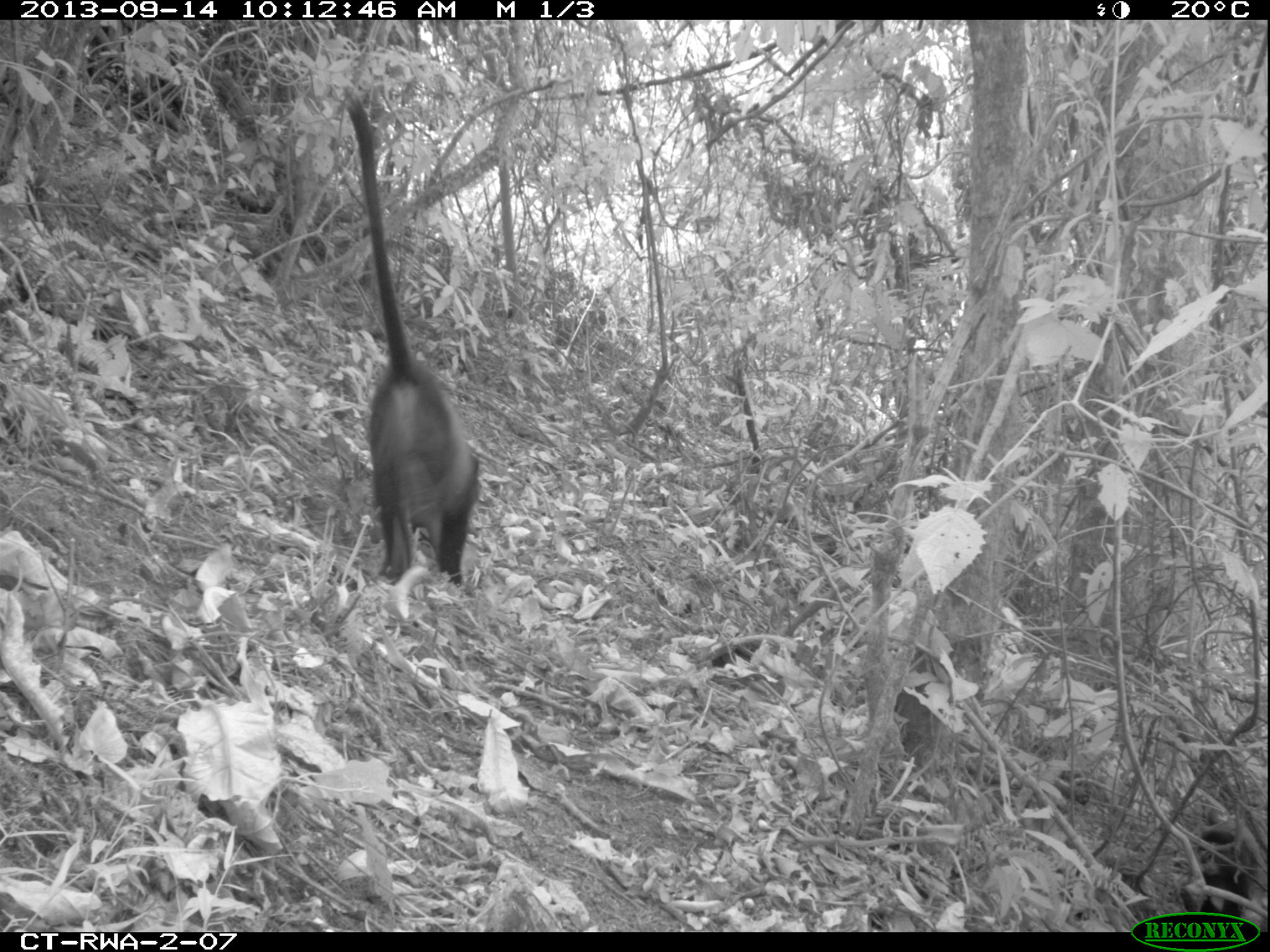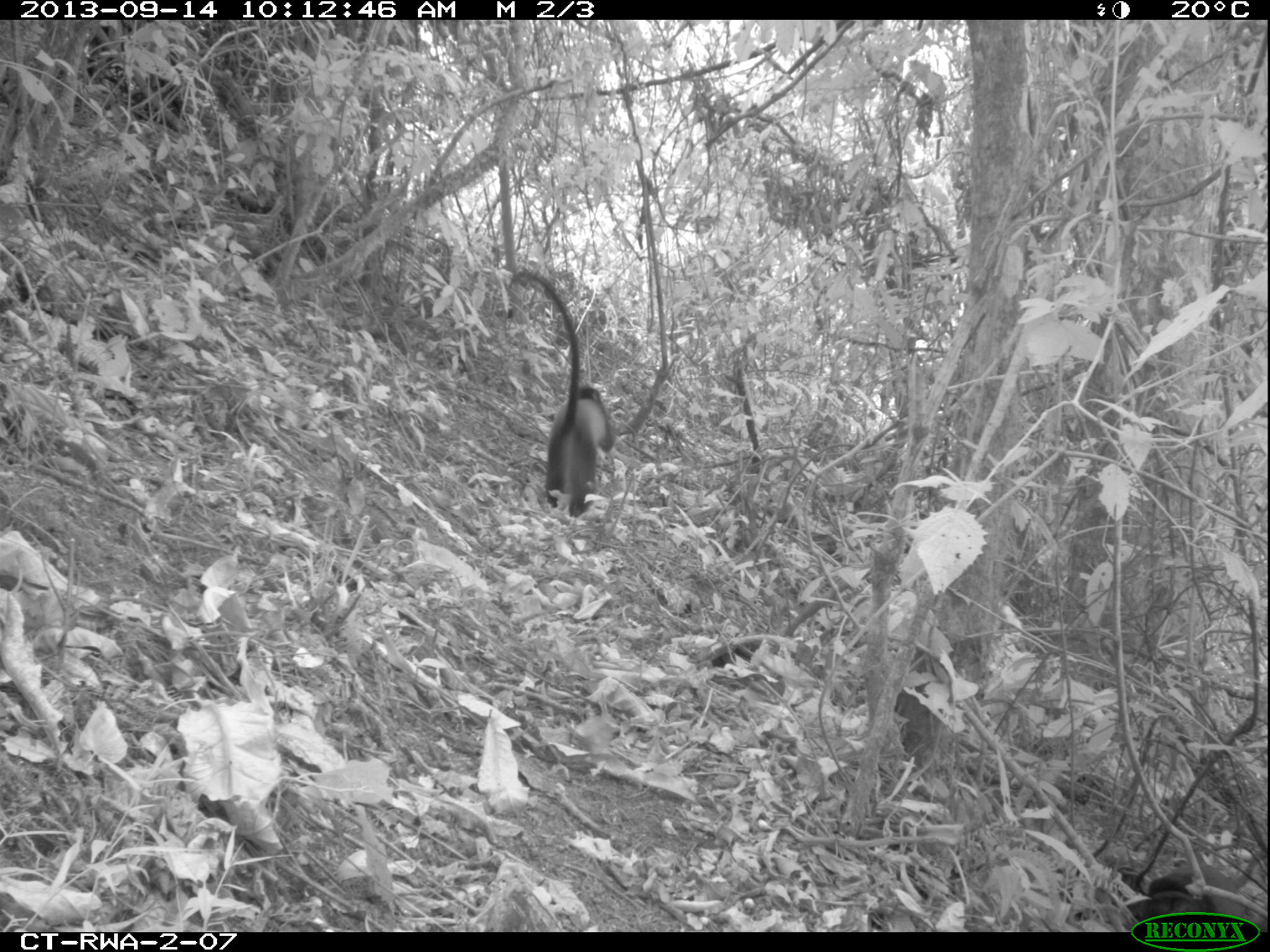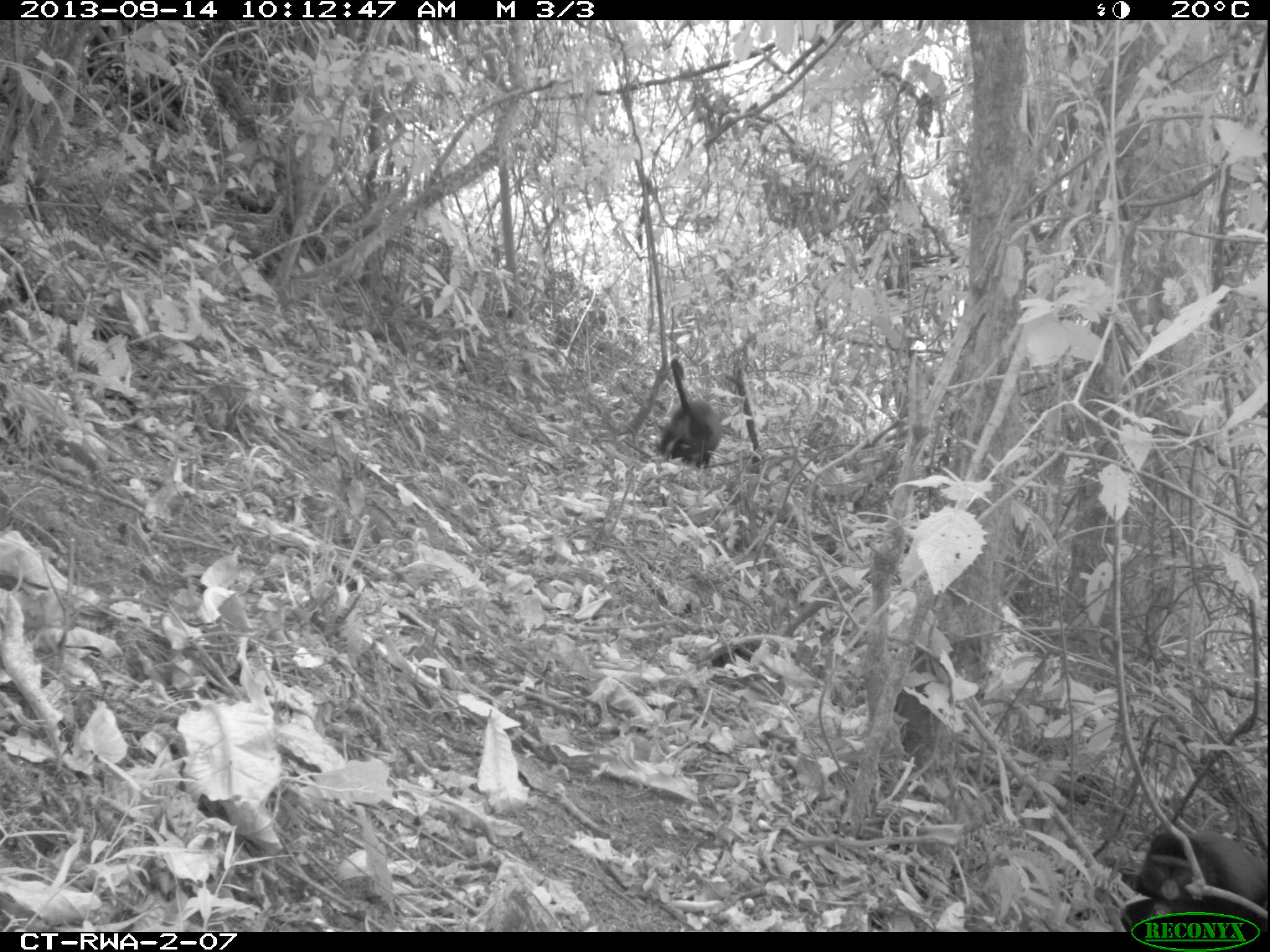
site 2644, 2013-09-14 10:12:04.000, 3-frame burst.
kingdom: Animalia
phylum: Chordata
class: Mammalia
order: Primates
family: Cercopithecidae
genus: Cercopithecus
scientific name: Cercopithecus mitis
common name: blue monkey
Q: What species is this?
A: Cercopithecus mitis (blue monkey).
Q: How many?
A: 2.